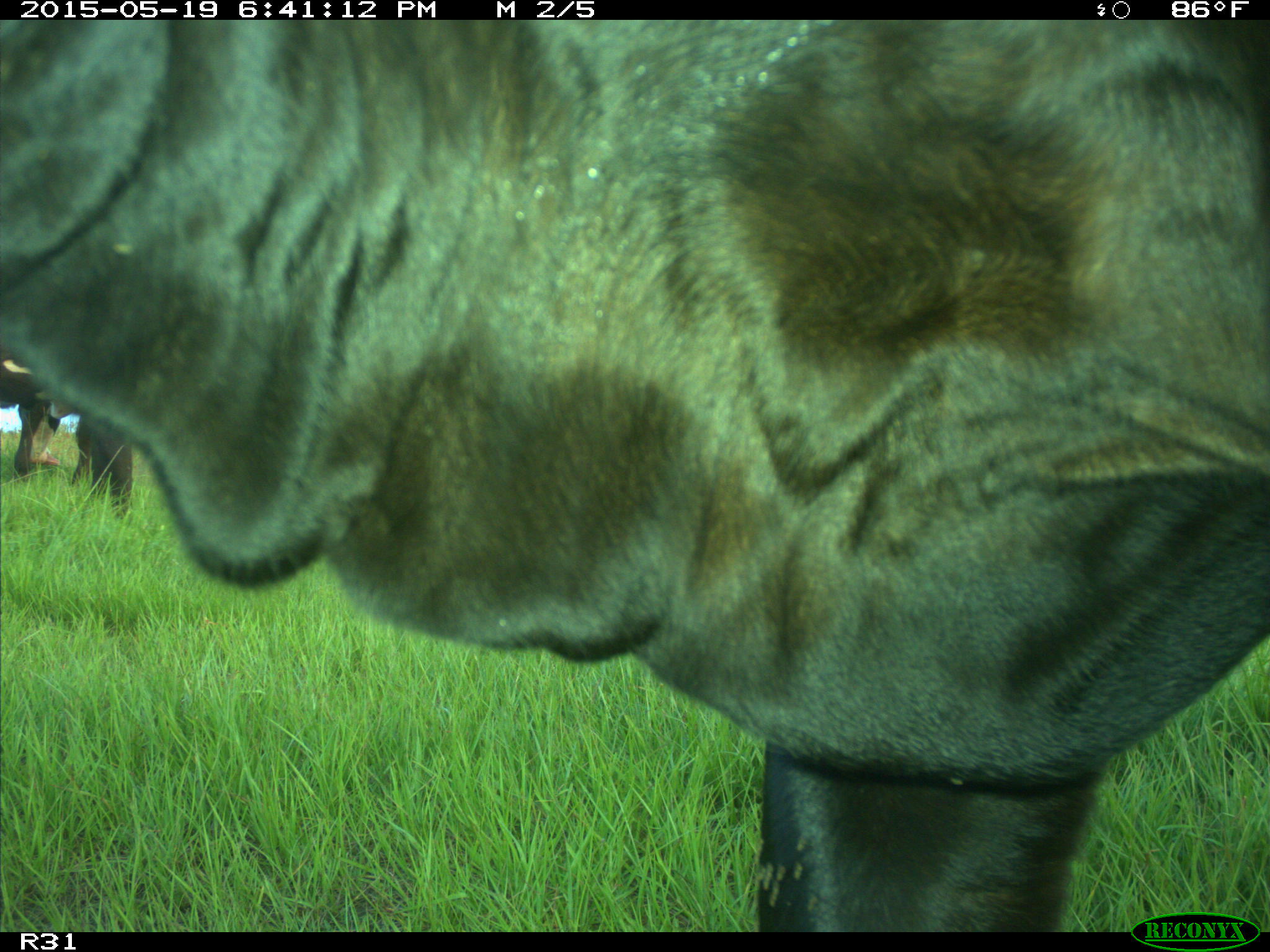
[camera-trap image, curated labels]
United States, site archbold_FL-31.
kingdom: Animalia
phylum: Chordata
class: Mammalia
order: Artiodactyla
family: Bovidae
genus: Bos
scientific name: Bos taurus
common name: domestic cow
Bos taurus (domestic cow).